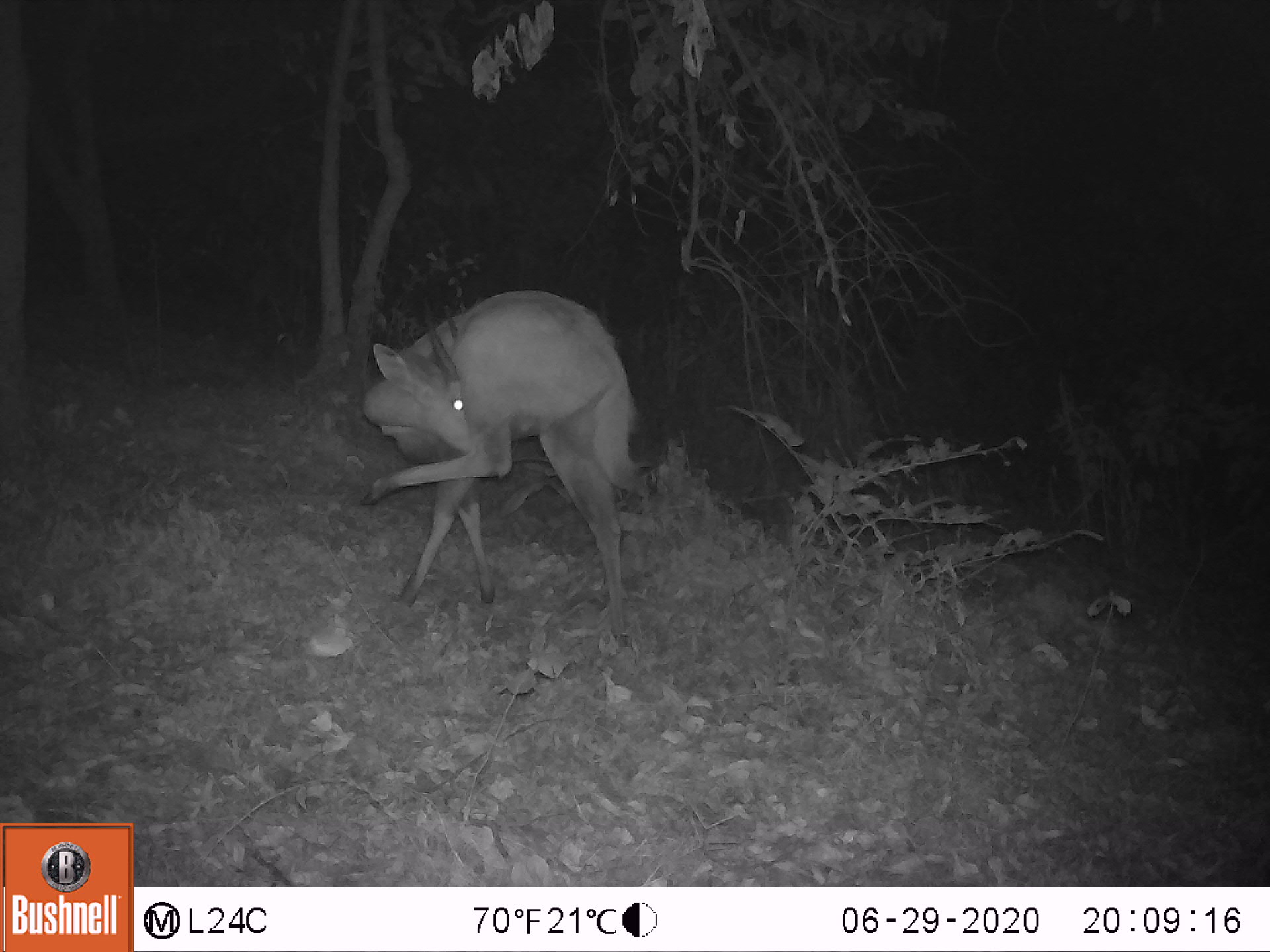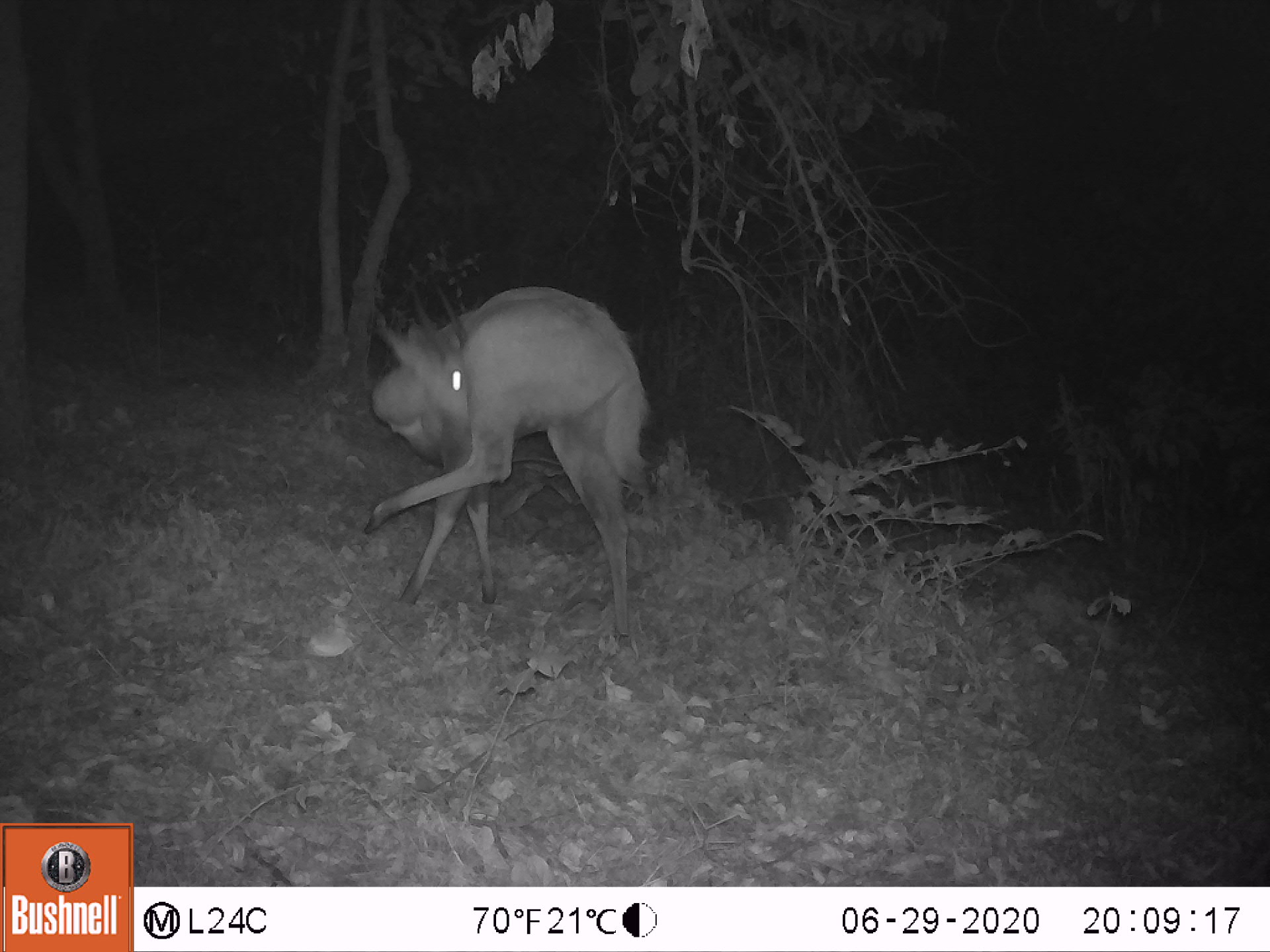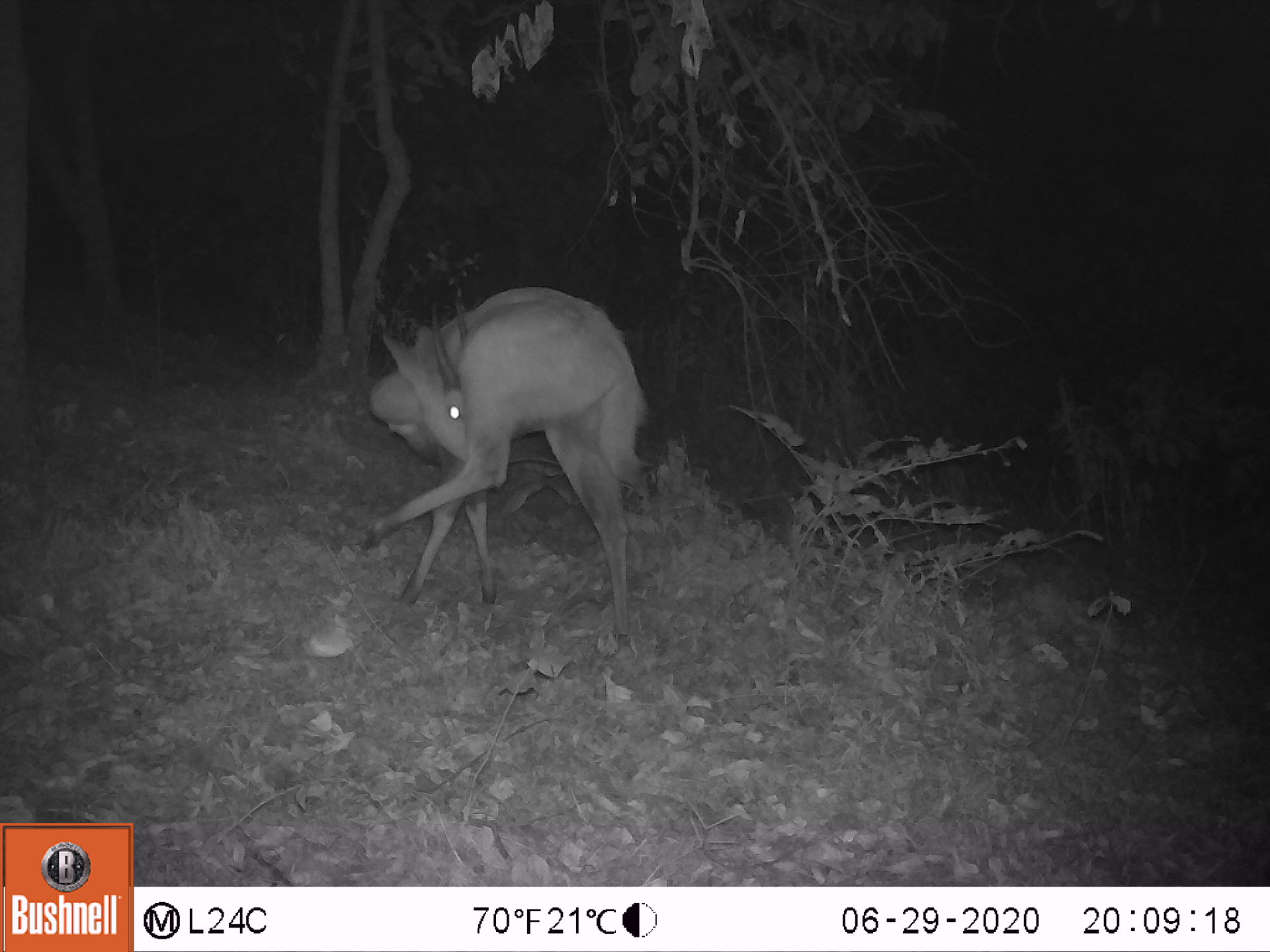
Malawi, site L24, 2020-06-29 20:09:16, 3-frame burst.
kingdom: Animalia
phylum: Chordata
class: Mammalia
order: Artiodactyla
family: Bovidae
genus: Tragelaphus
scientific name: Tragelaphus sylvaticus sylvaticus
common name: cape bushbuck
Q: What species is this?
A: Cape bushbuck (Tragelaphus sylvaticus sylvaticus).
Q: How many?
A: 1.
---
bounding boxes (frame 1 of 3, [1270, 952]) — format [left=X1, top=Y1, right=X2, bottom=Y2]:
cape bushbuck: [left=352, top=282, right=662, bottom=651]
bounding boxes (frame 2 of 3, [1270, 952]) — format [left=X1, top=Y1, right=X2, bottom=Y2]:
cape bushbuck: [left=347, top=268, right=657, bottom=641]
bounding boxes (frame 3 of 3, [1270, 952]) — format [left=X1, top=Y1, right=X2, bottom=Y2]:
cape bushbuck: [left=348, top=276, right=657, bottom=652]